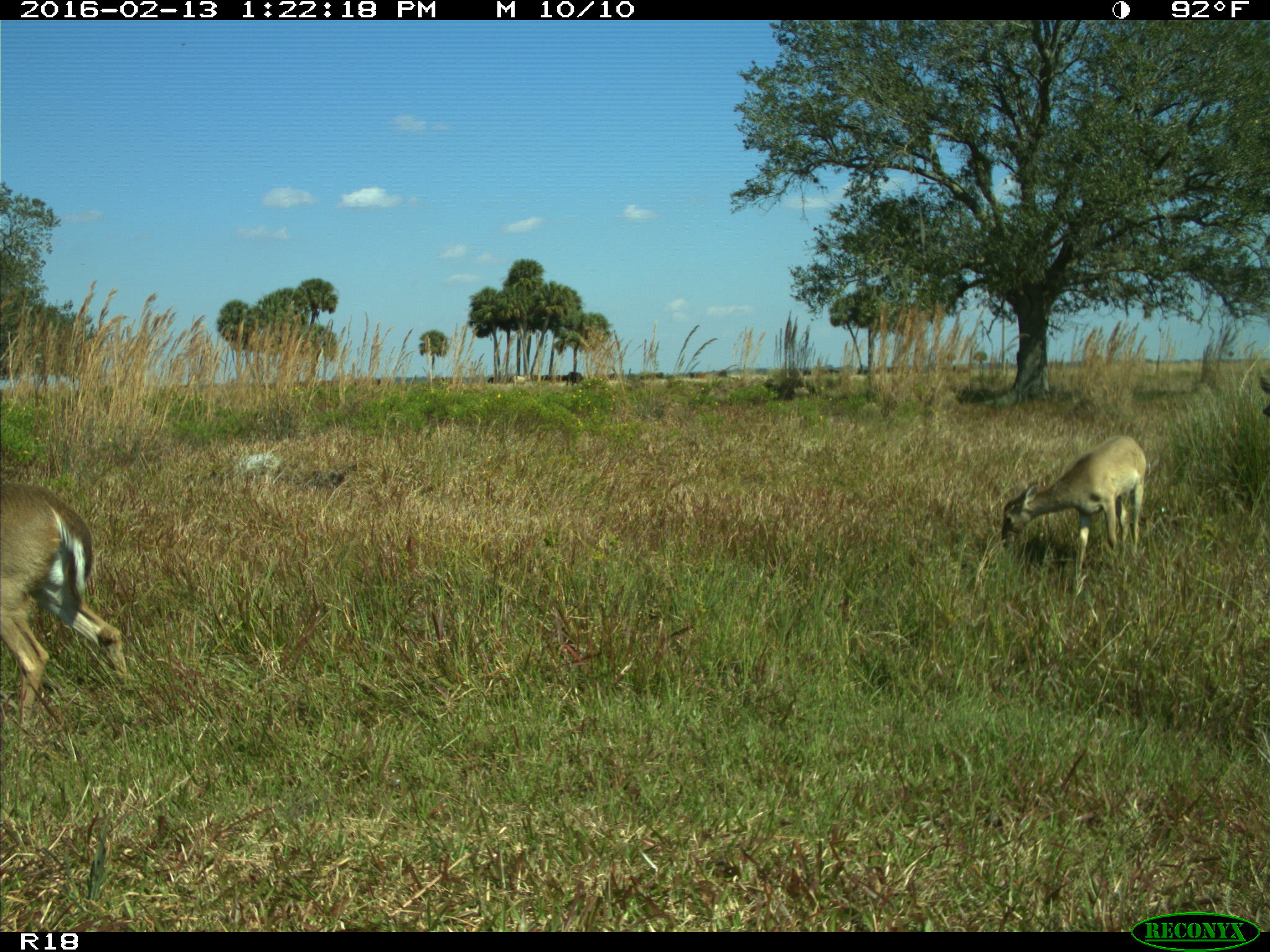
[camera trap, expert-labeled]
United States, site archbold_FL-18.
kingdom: Animalia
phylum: Chordata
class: Mammalia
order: Artiodactyla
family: Cervidae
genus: Odocoileus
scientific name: Odocoileus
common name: deer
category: unidentified deer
Unidentified deer (deer) (Odocoileus).